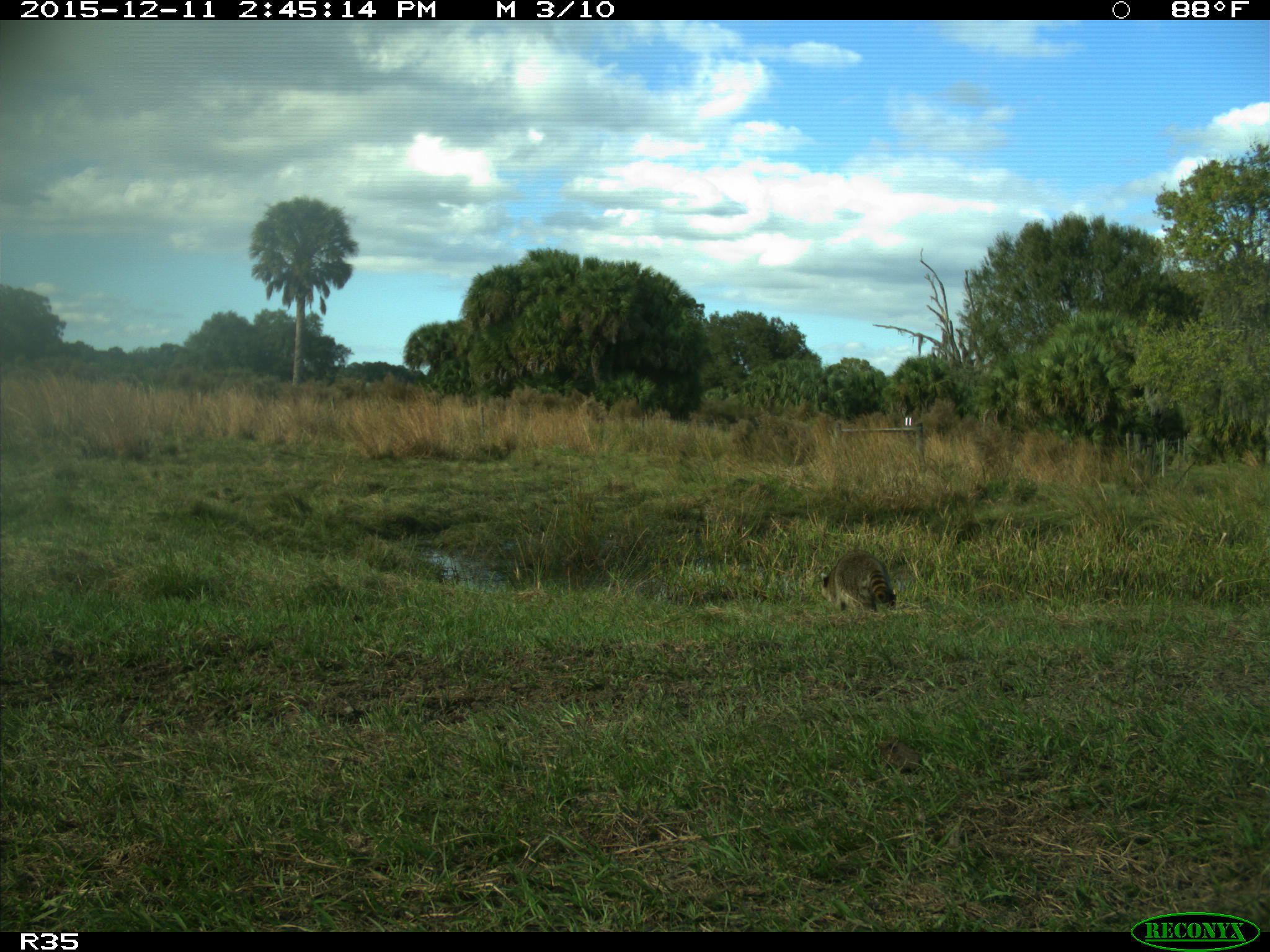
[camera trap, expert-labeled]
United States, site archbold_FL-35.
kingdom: Animalia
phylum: Chordata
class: Mammalia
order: Carnivora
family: Procyonidae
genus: Procyon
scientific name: Procyon lotor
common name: common raccoon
Procyon lotor (common raccoon).